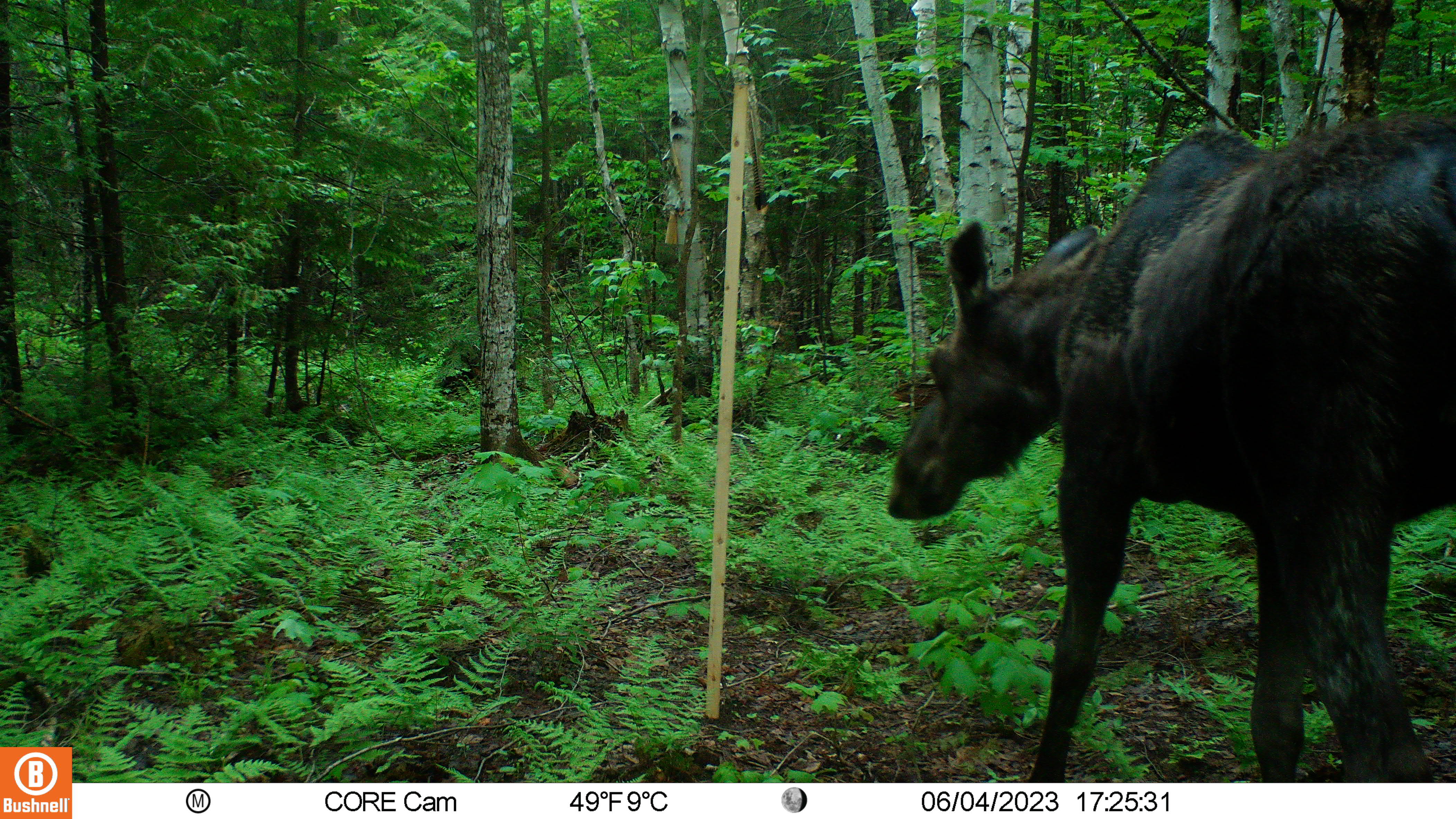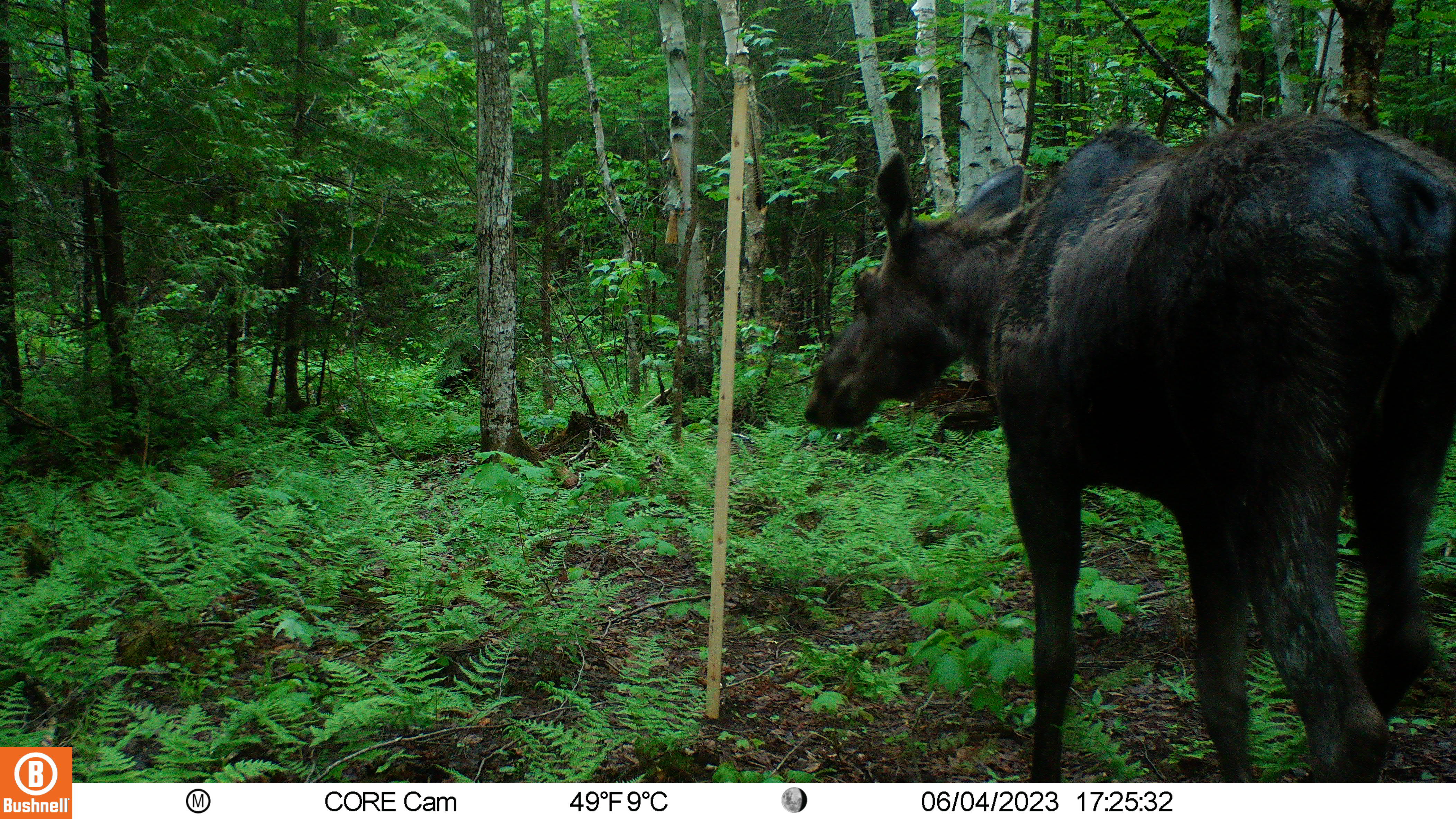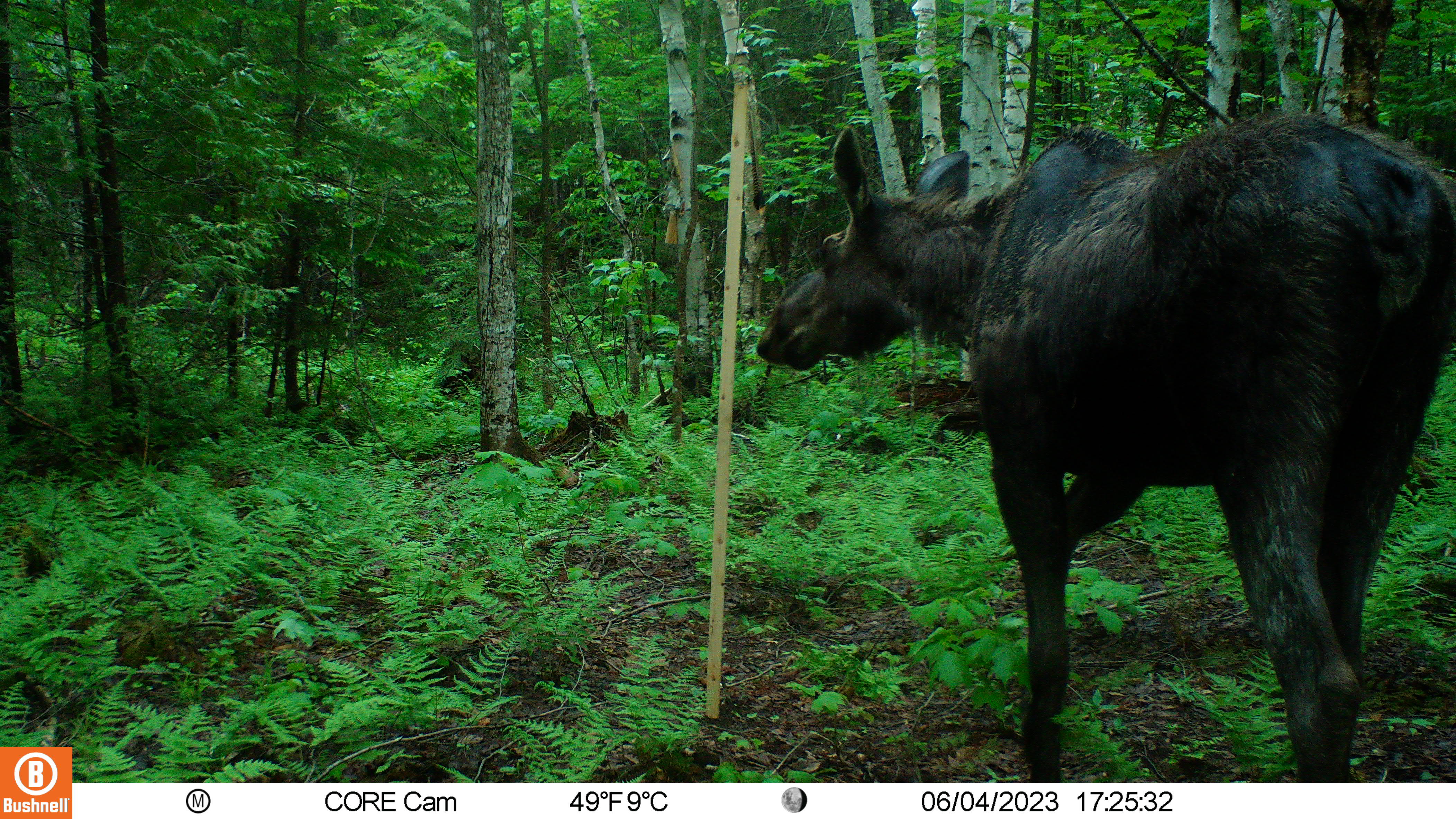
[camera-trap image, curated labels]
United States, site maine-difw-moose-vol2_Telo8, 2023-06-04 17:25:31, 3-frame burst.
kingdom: Animalia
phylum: Chordata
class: Mammalia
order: Artiodactyla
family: Cervidae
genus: Alces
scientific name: Alces alces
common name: moose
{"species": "moose (Alces alces)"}